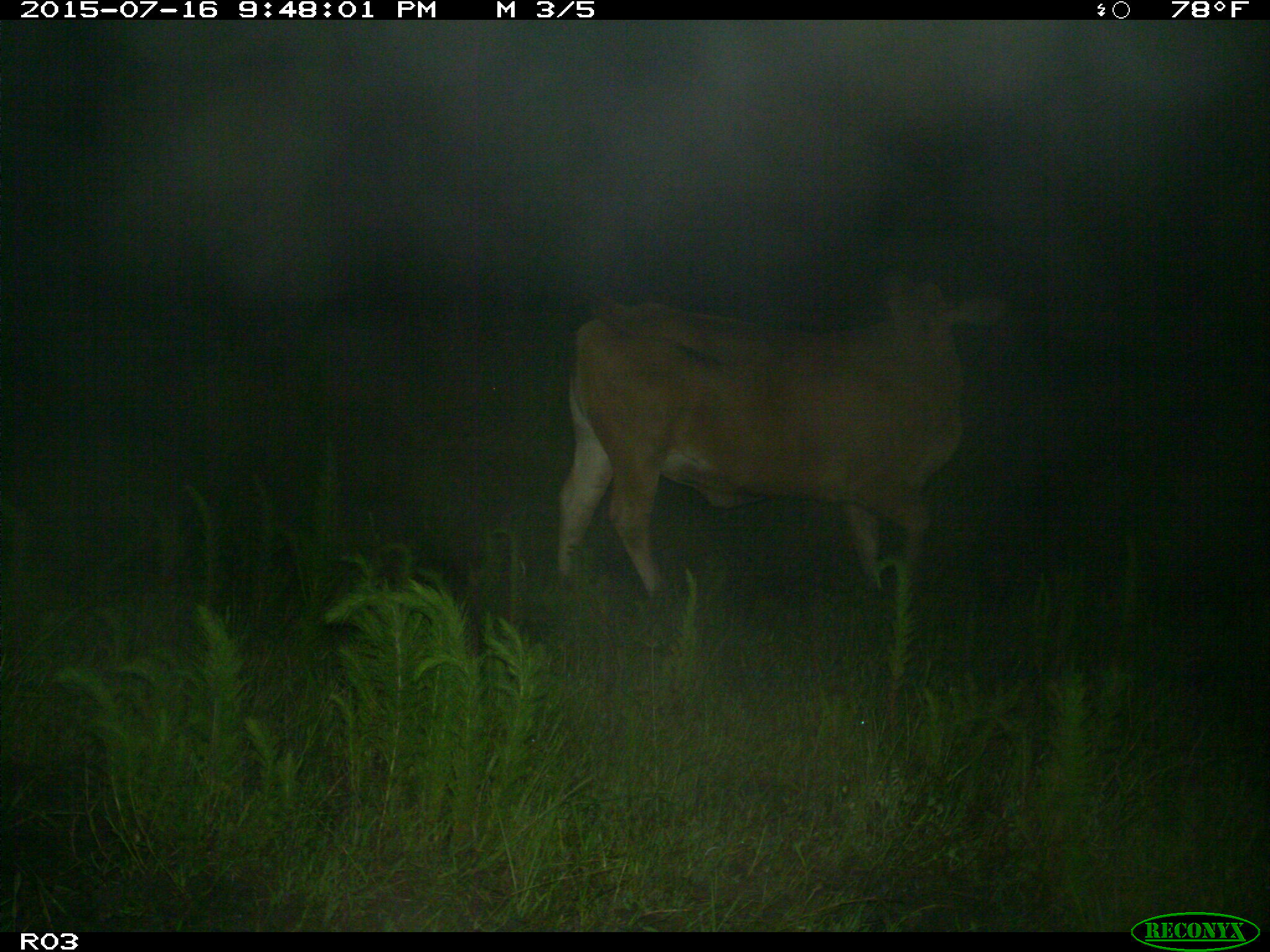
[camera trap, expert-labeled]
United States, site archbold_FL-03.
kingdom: Animalia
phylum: Chordata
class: Mammalia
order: Artiodactyla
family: Bovidae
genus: Bos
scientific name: Bos taurus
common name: domestic cow